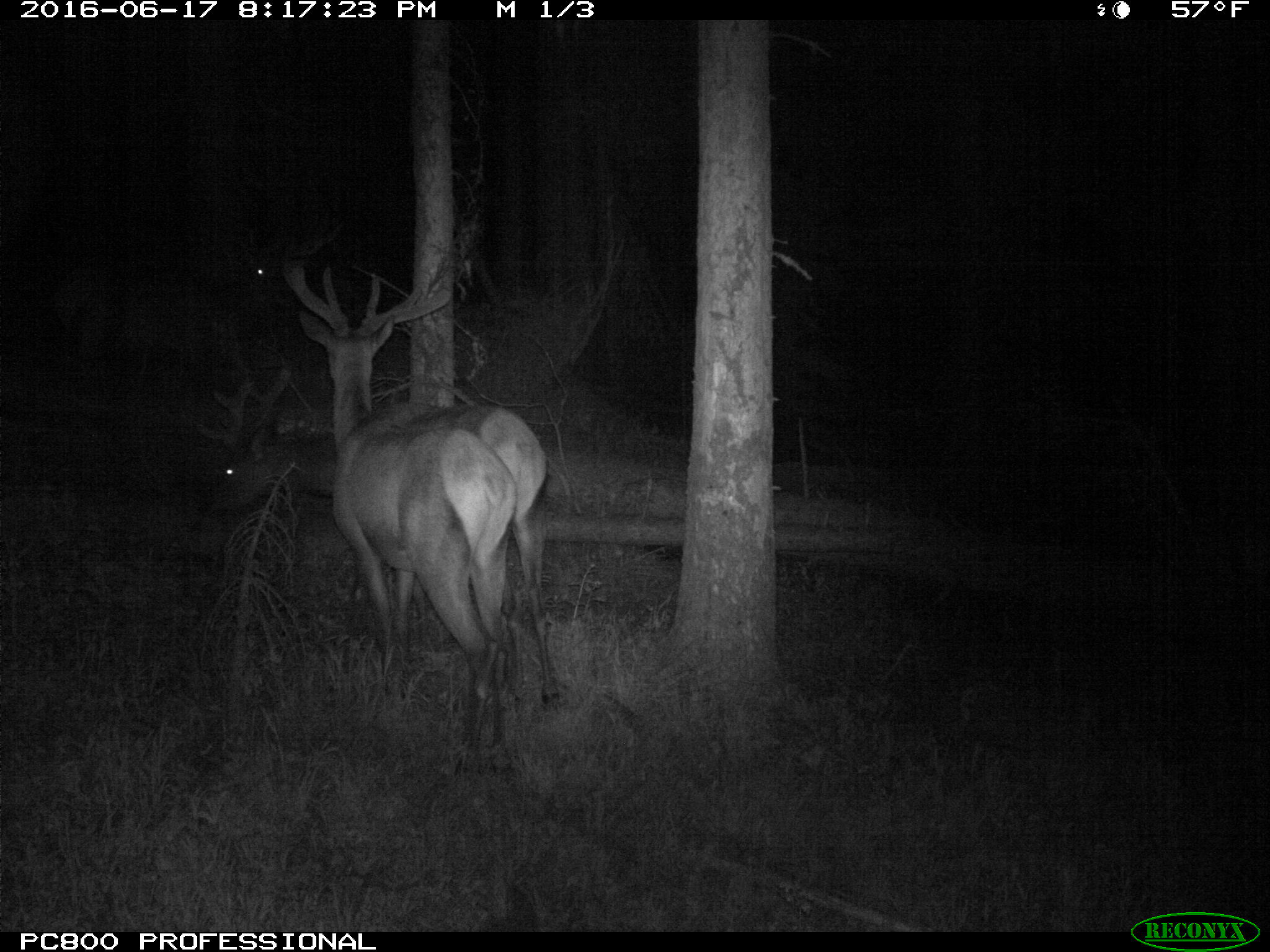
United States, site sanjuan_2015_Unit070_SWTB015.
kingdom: Animalia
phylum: Chordata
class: Mammalia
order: Artiodactyla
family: Cervidae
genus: Cervus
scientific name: Cervus elaphus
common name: red deer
Cervus elaphus (red deer).